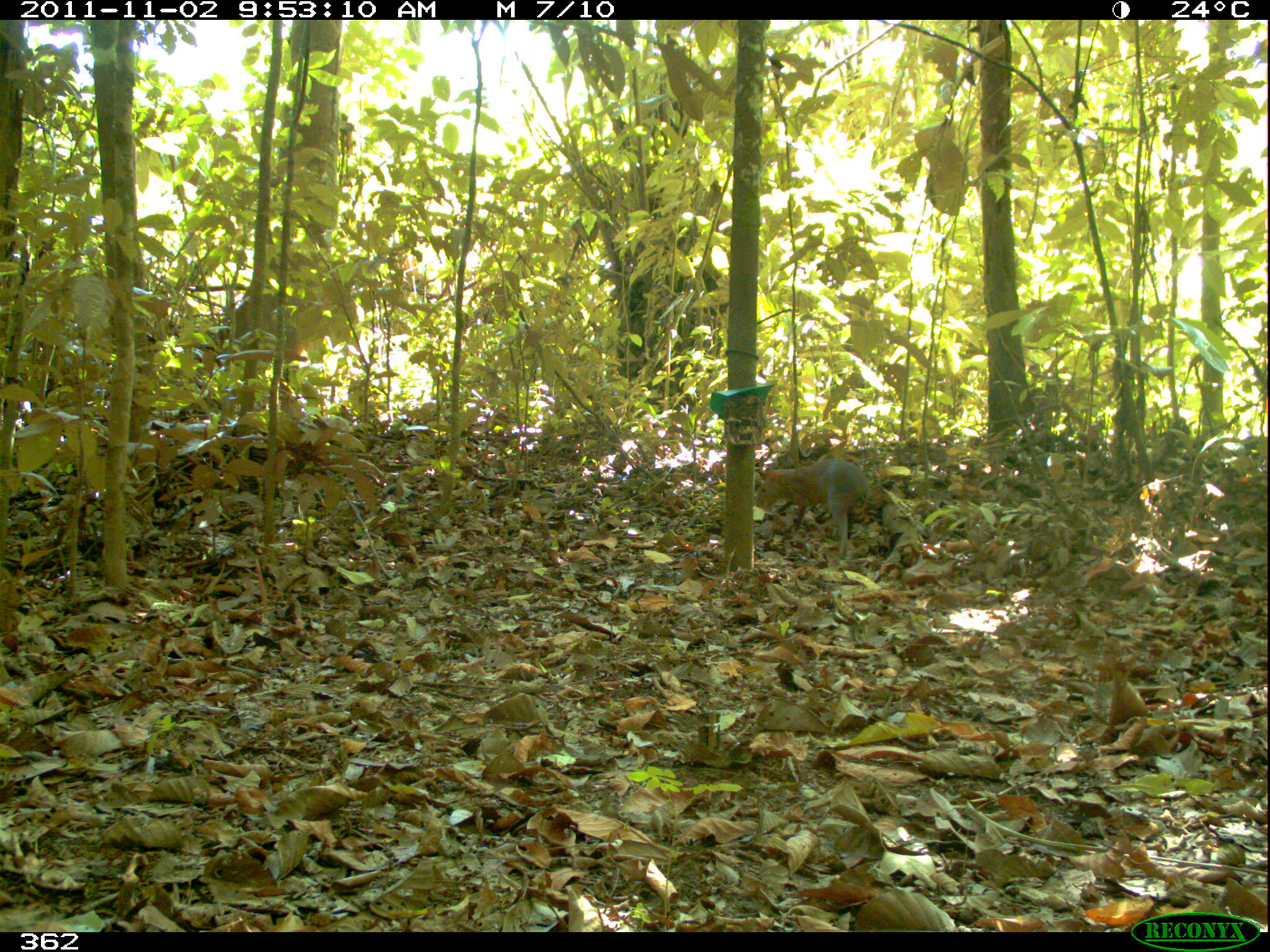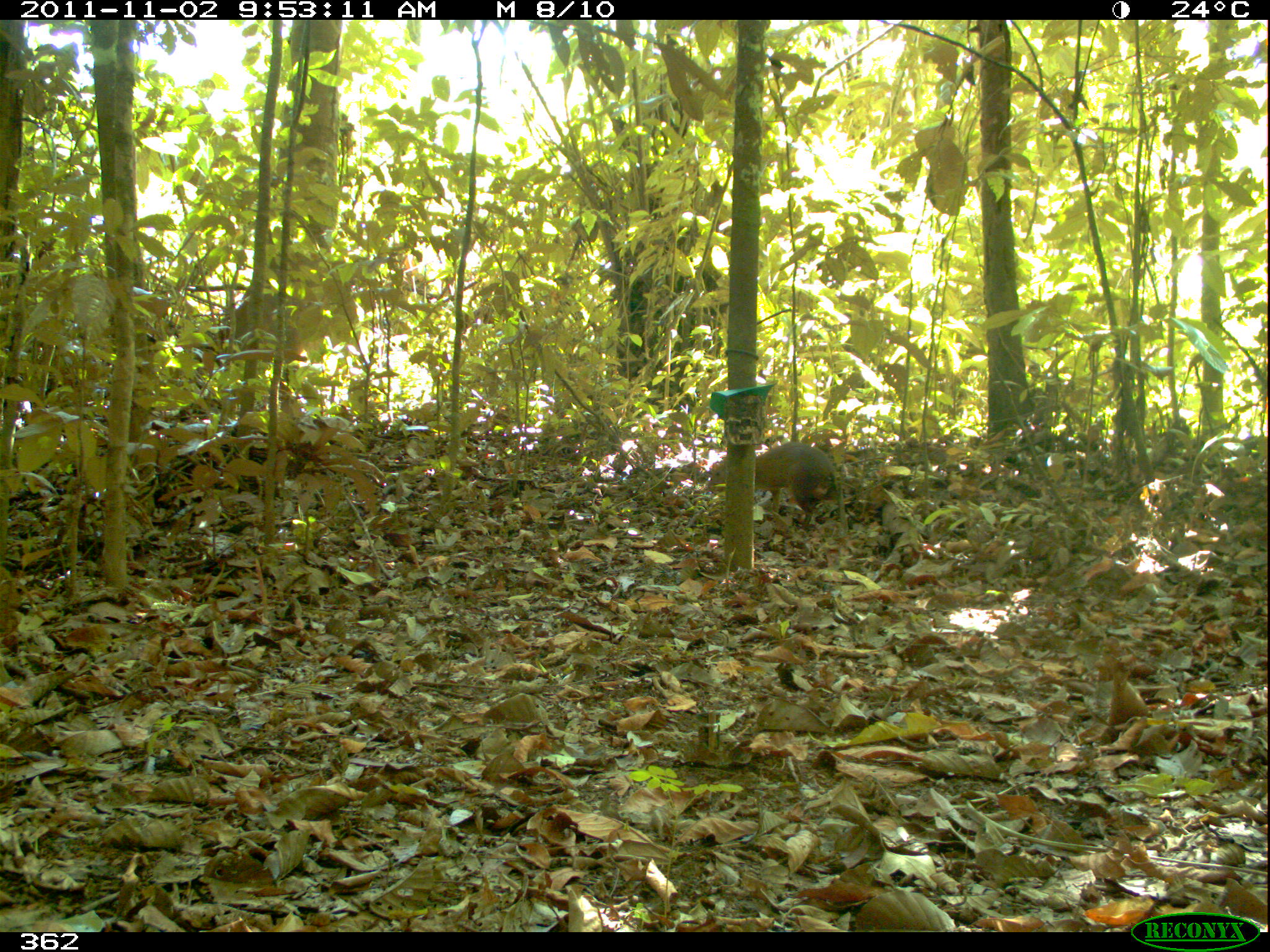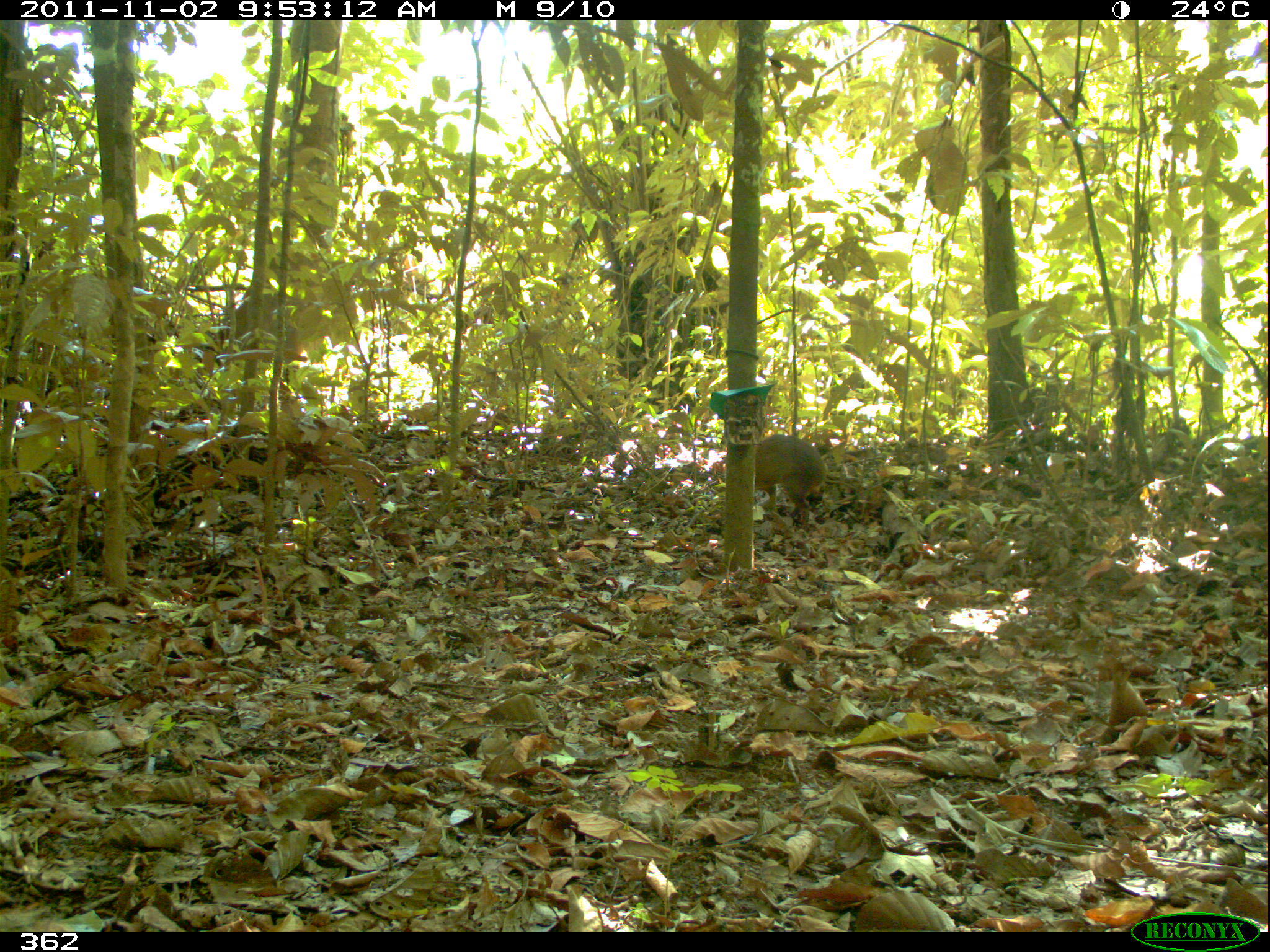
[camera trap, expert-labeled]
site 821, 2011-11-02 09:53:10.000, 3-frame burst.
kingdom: Animalia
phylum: Chordata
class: Mammalia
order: Rodentia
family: Dasyproctidae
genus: Dasyprocta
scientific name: Dasyprocta punctata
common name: central american agouti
Dasyprocta punctata (central american agouti).